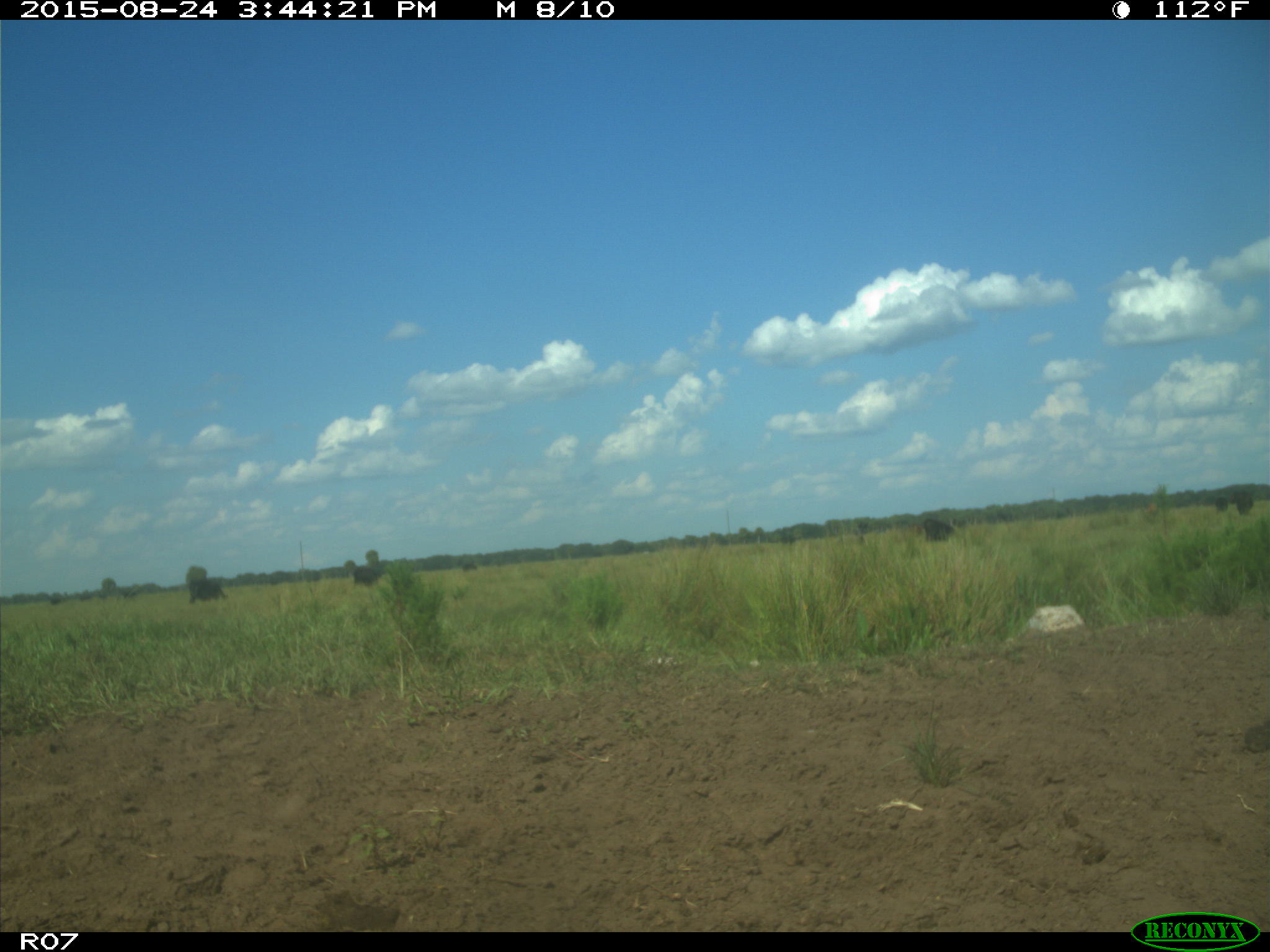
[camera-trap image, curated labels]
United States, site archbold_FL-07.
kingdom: Animalia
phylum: Chordata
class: Mammalia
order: Artiodactyla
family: Bovidae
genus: Bos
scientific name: Bos taurus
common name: domestic cow